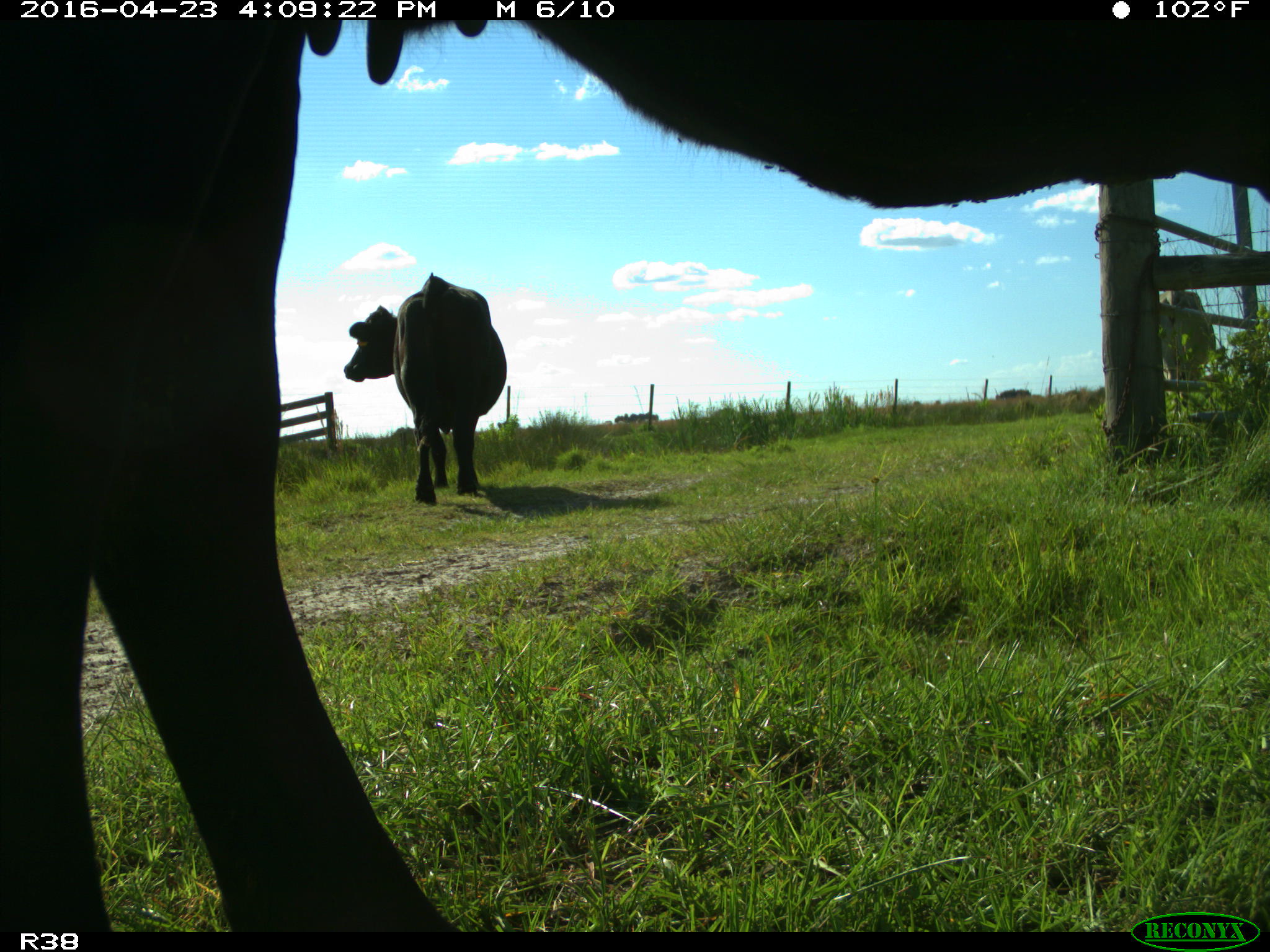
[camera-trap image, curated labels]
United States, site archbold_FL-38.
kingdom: Animalia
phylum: Chordata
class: Mammalia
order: Artiodactyla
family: Bovidae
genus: Bos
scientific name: Bos taurus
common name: domestic cow